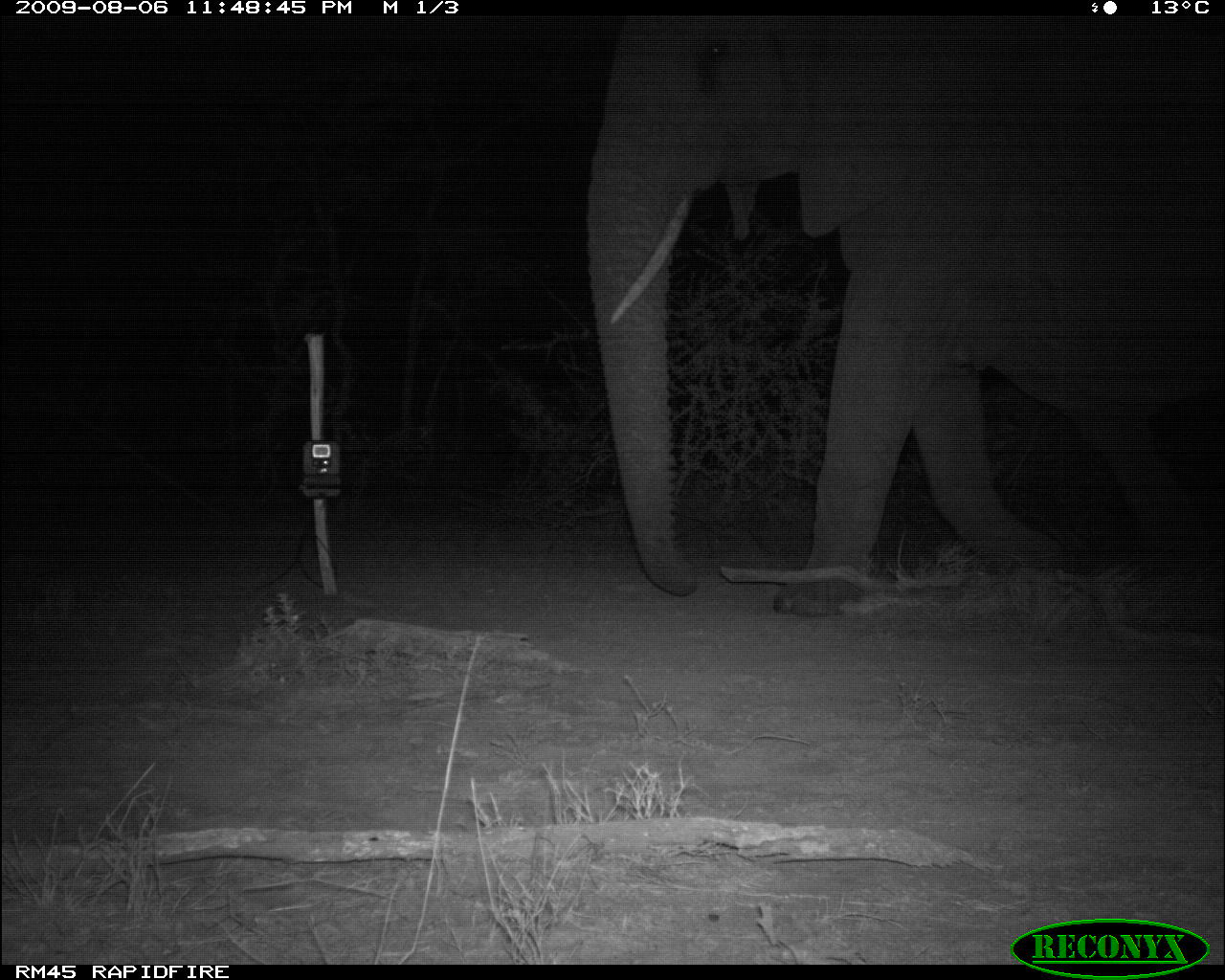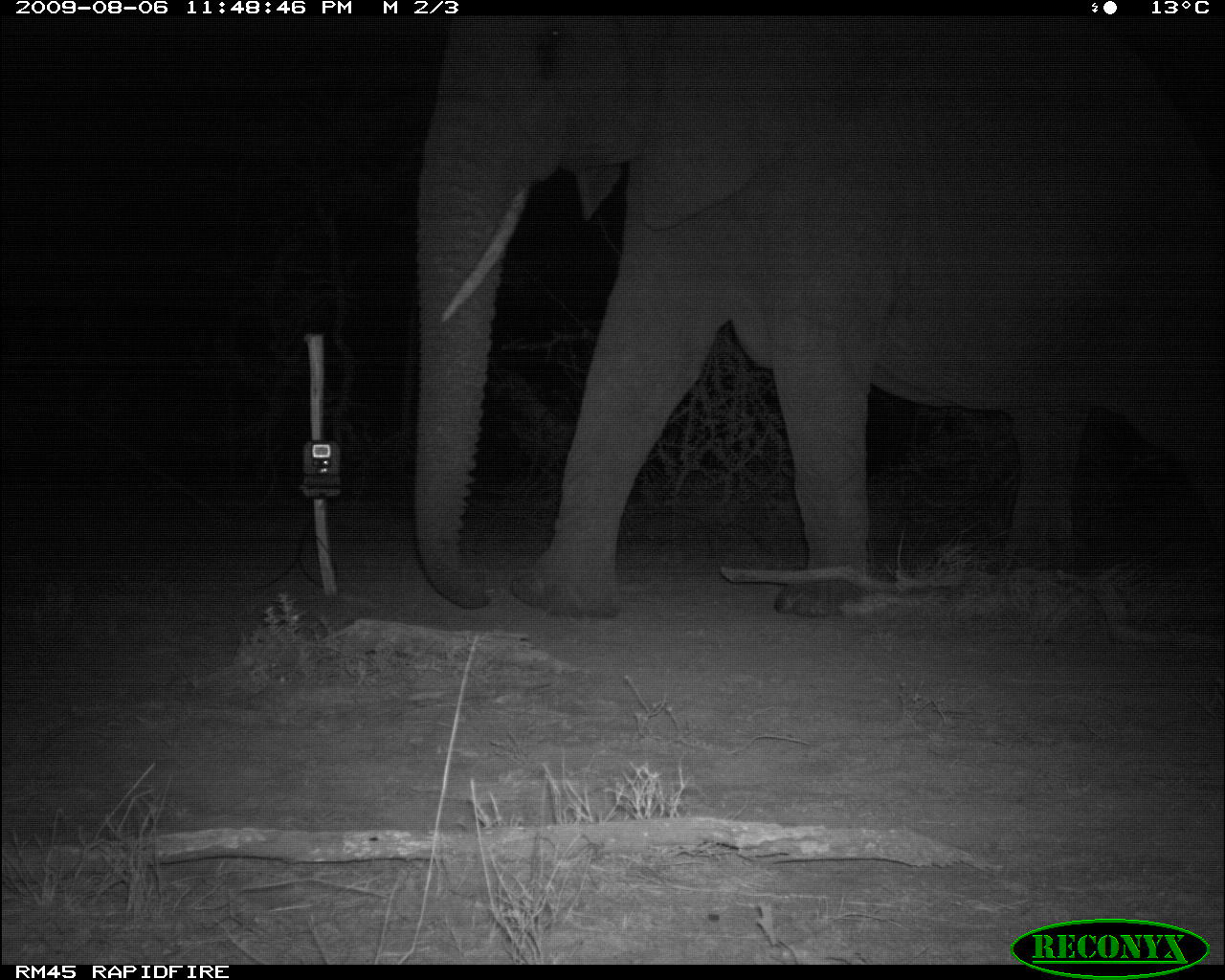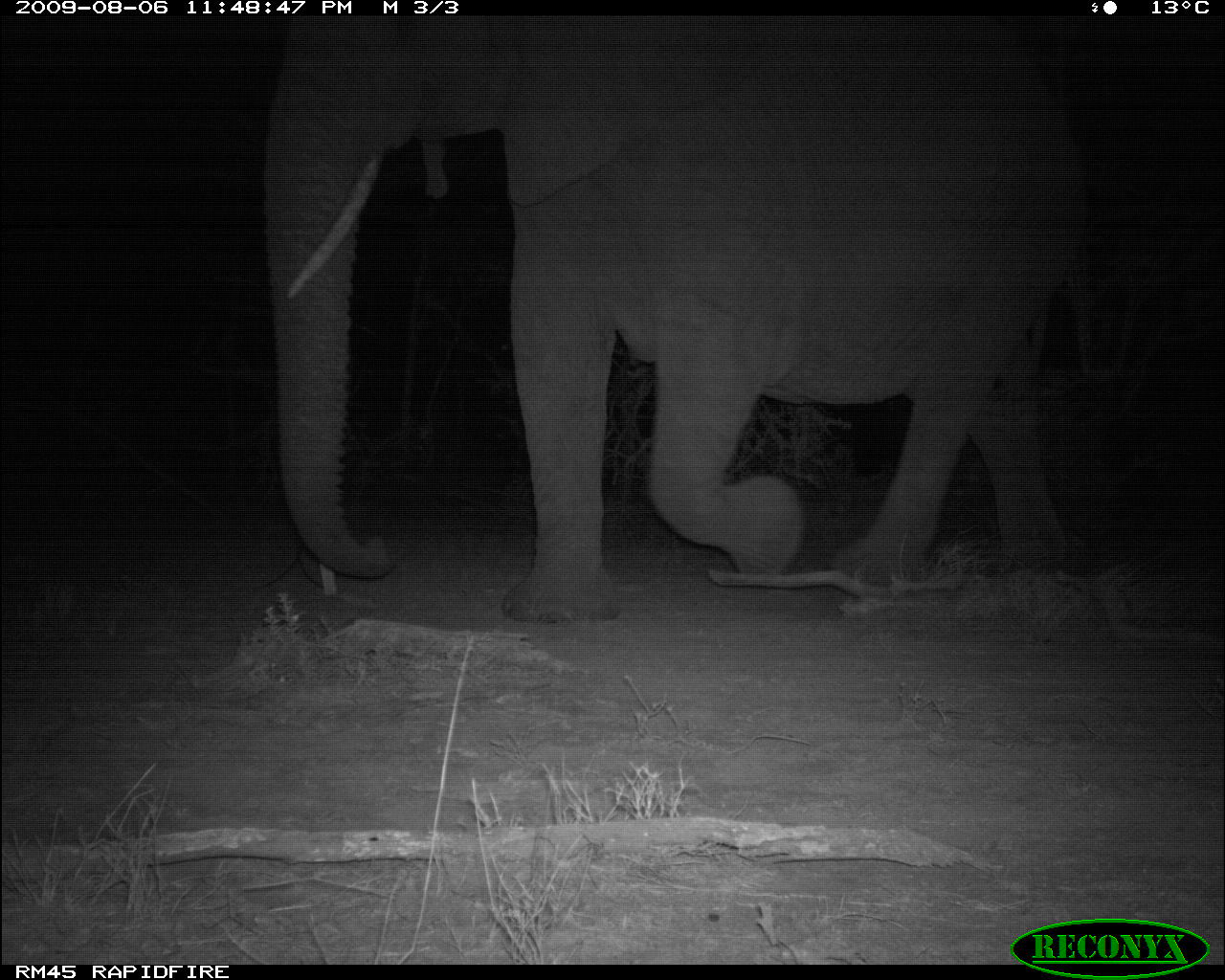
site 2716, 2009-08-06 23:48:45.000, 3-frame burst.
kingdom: Animalia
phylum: Chordata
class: Mammalia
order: Proboscidea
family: Elephantidae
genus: Loxodonta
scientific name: Loxodonta africana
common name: african bush elephant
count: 1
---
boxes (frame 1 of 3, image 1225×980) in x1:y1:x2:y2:
loxodonta africana: 581:16:1225:613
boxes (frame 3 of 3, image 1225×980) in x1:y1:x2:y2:
loxodonta africana: 261:15:1133:625